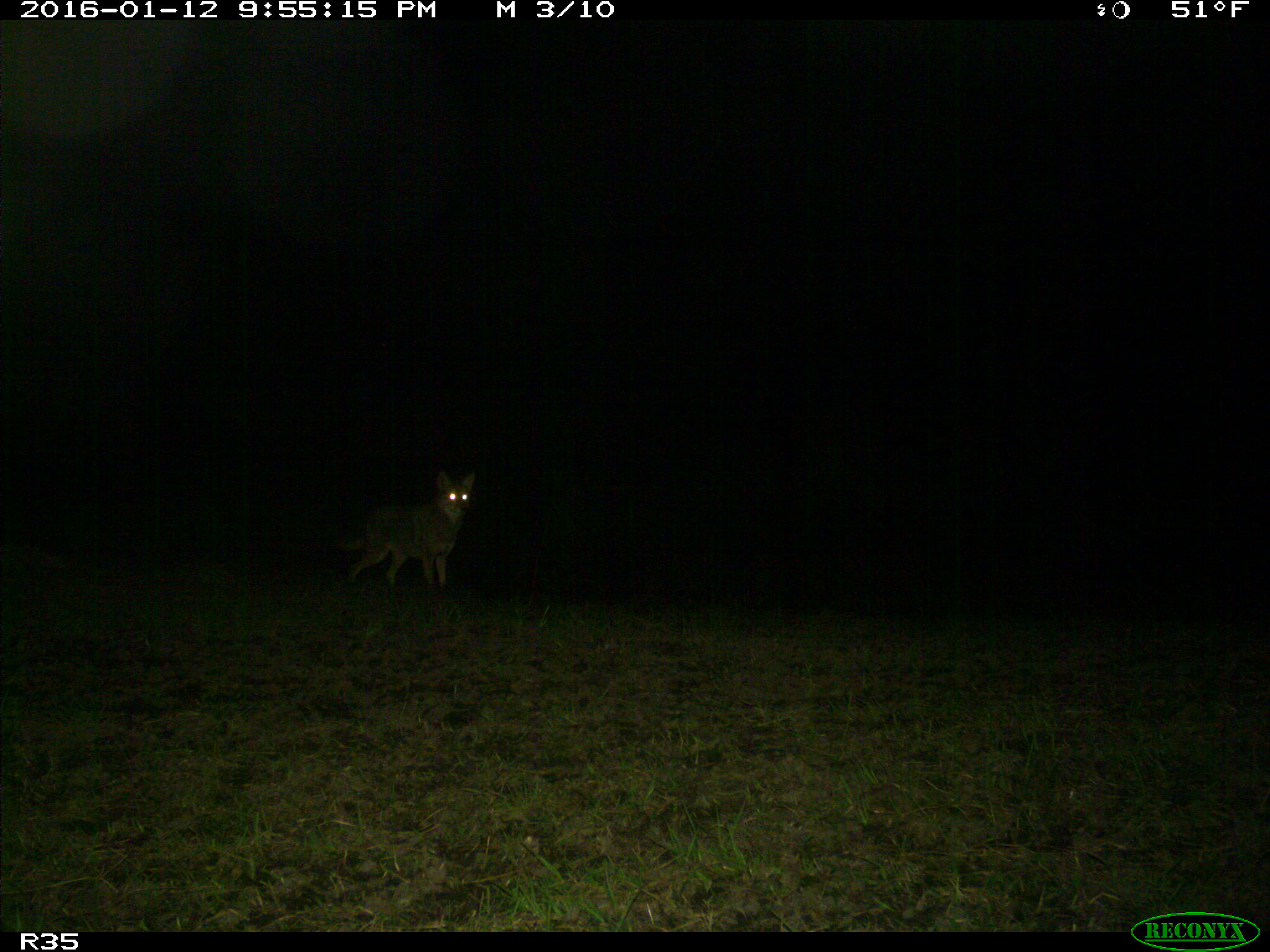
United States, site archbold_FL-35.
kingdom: Animalia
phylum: Chordata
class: Mammalia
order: Carnivora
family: Canidae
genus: Canis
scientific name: Canis latrans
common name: coyote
Canis latrans (coyote).